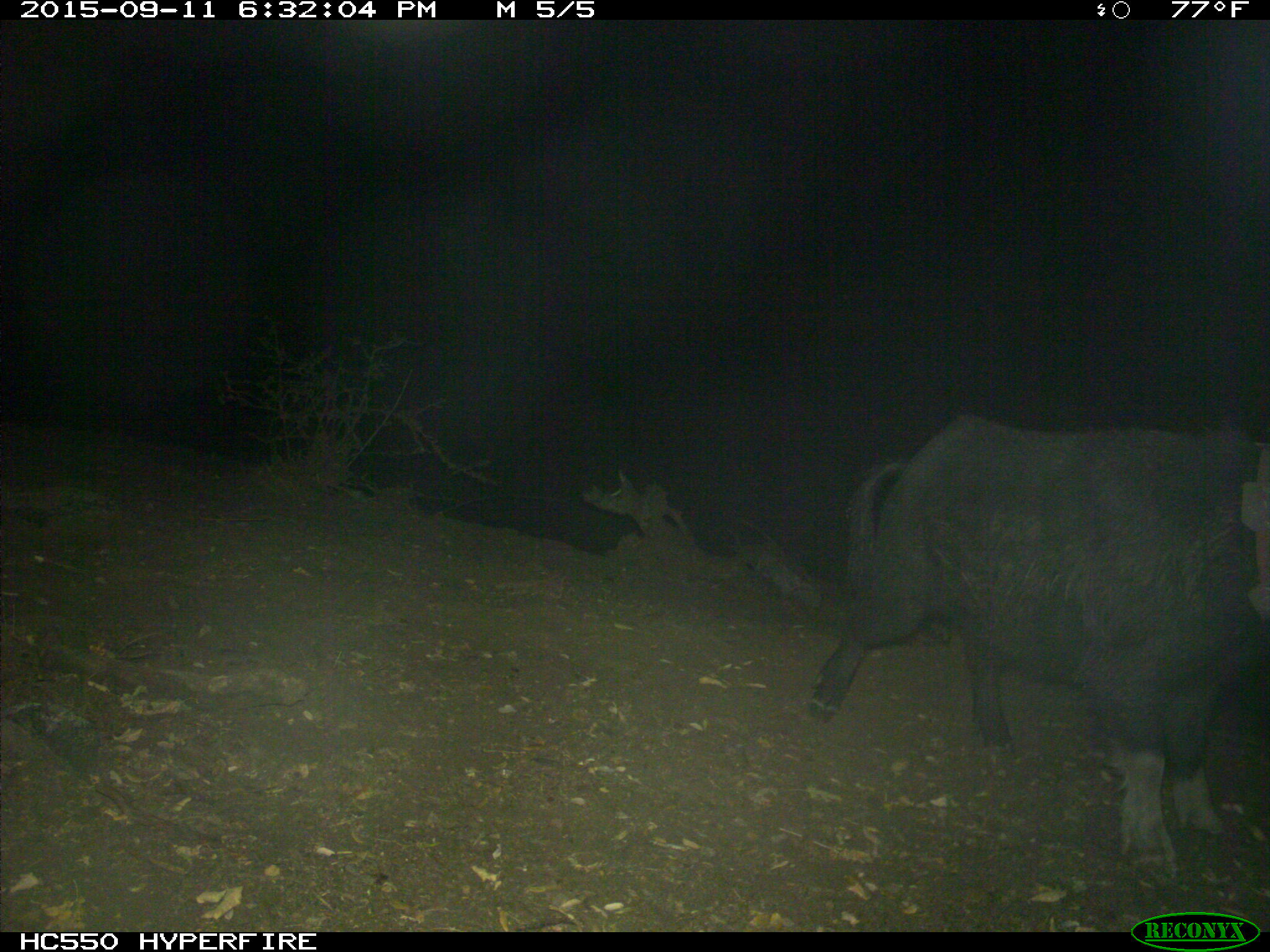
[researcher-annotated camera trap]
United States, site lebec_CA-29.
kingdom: Animalia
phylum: Chordata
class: Mammalia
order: Artiodactyla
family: Suidae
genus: Sus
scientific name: Sus scrofa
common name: wild boar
Sus scrofa (wild boar).